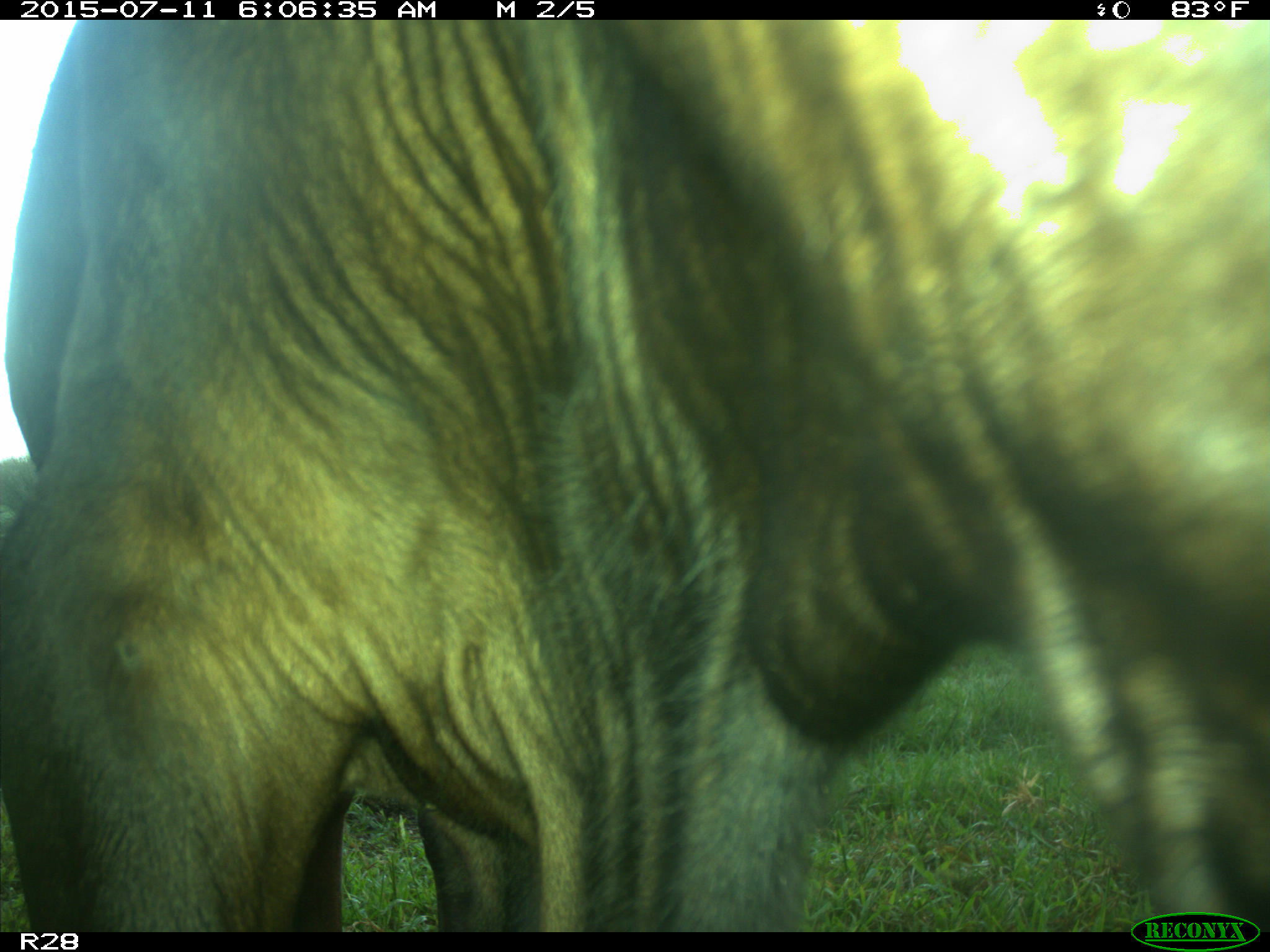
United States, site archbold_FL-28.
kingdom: Animalia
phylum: Chordata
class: Mammalia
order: Artiodactyla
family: Bovidae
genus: Bos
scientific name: Bos taurus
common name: domestic cow